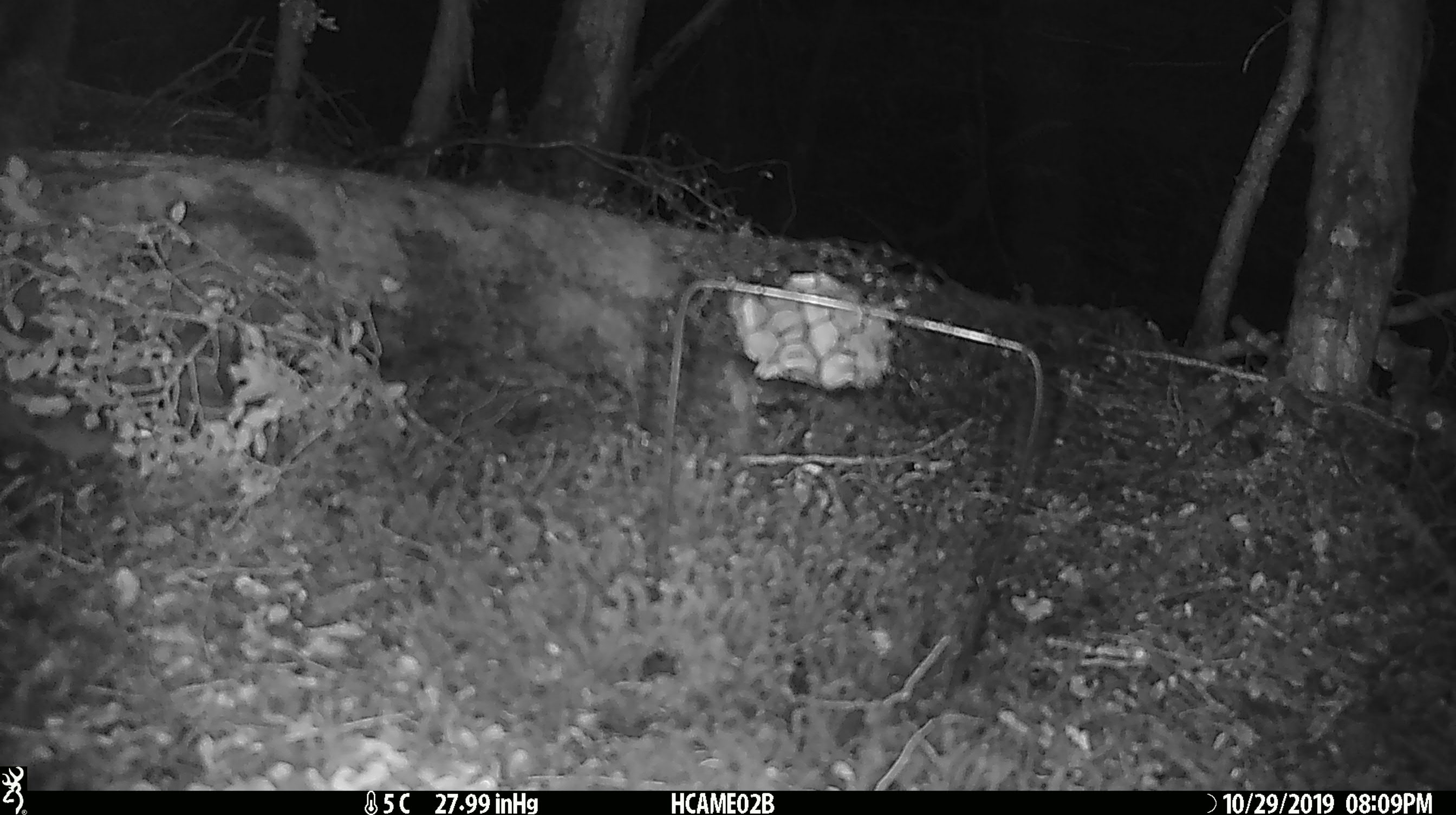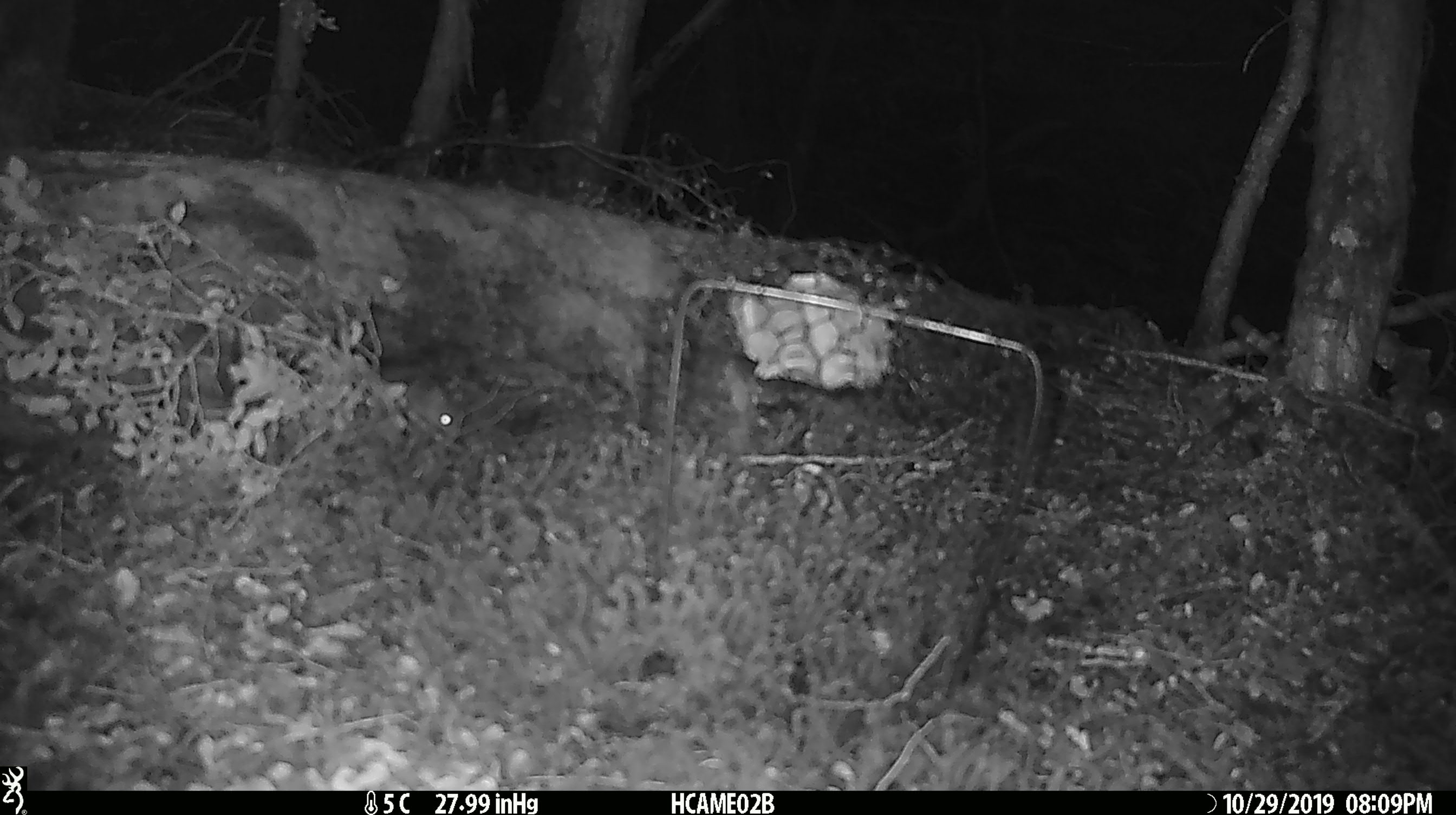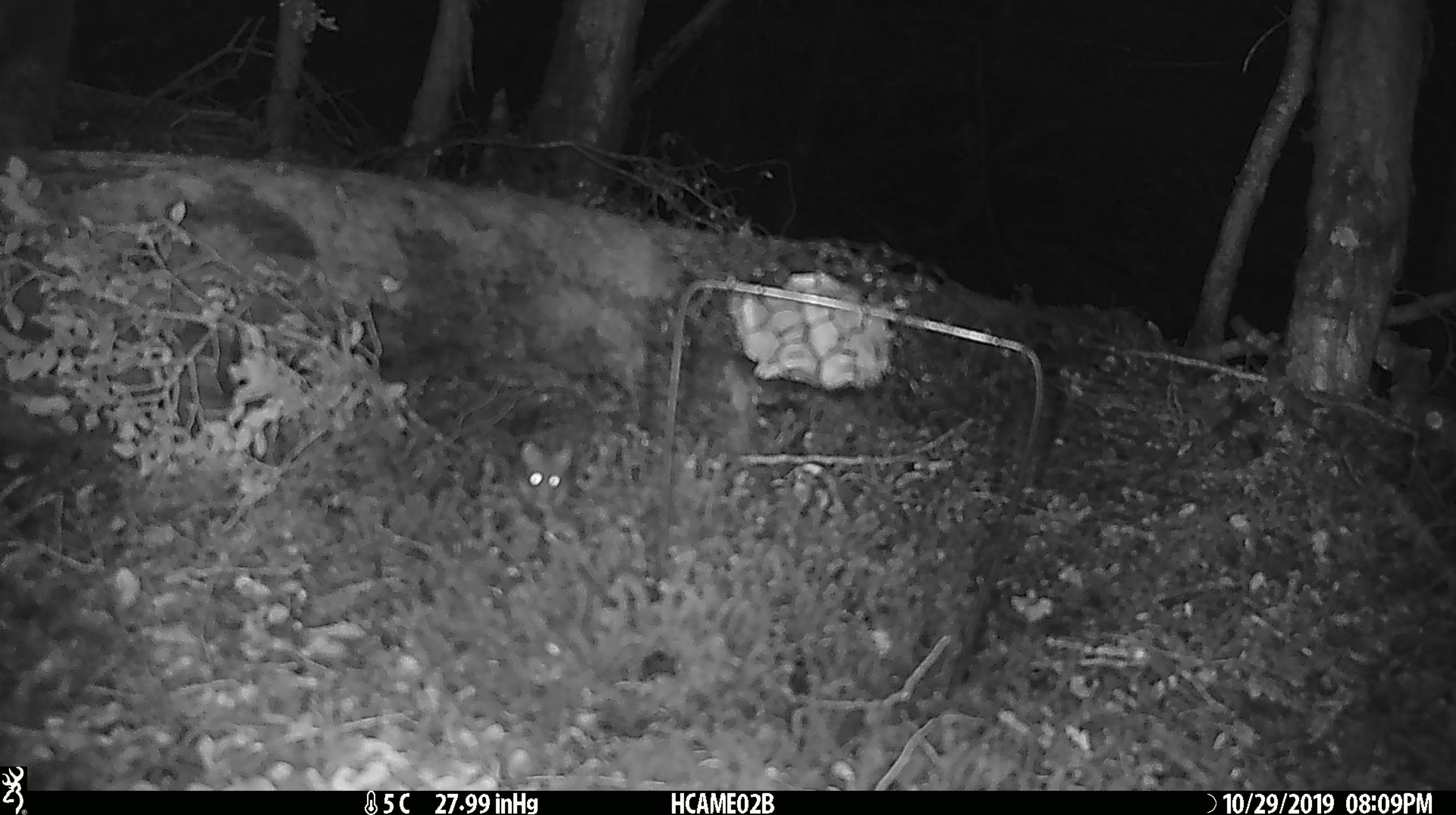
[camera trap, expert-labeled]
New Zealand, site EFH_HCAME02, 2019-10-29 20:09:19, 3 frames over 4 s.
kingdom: Animalia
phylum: Chordata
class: Mammalia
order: Rodentia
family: Muridae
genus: Mus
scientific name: Mus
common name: mouse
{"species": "mouse (Mus)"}